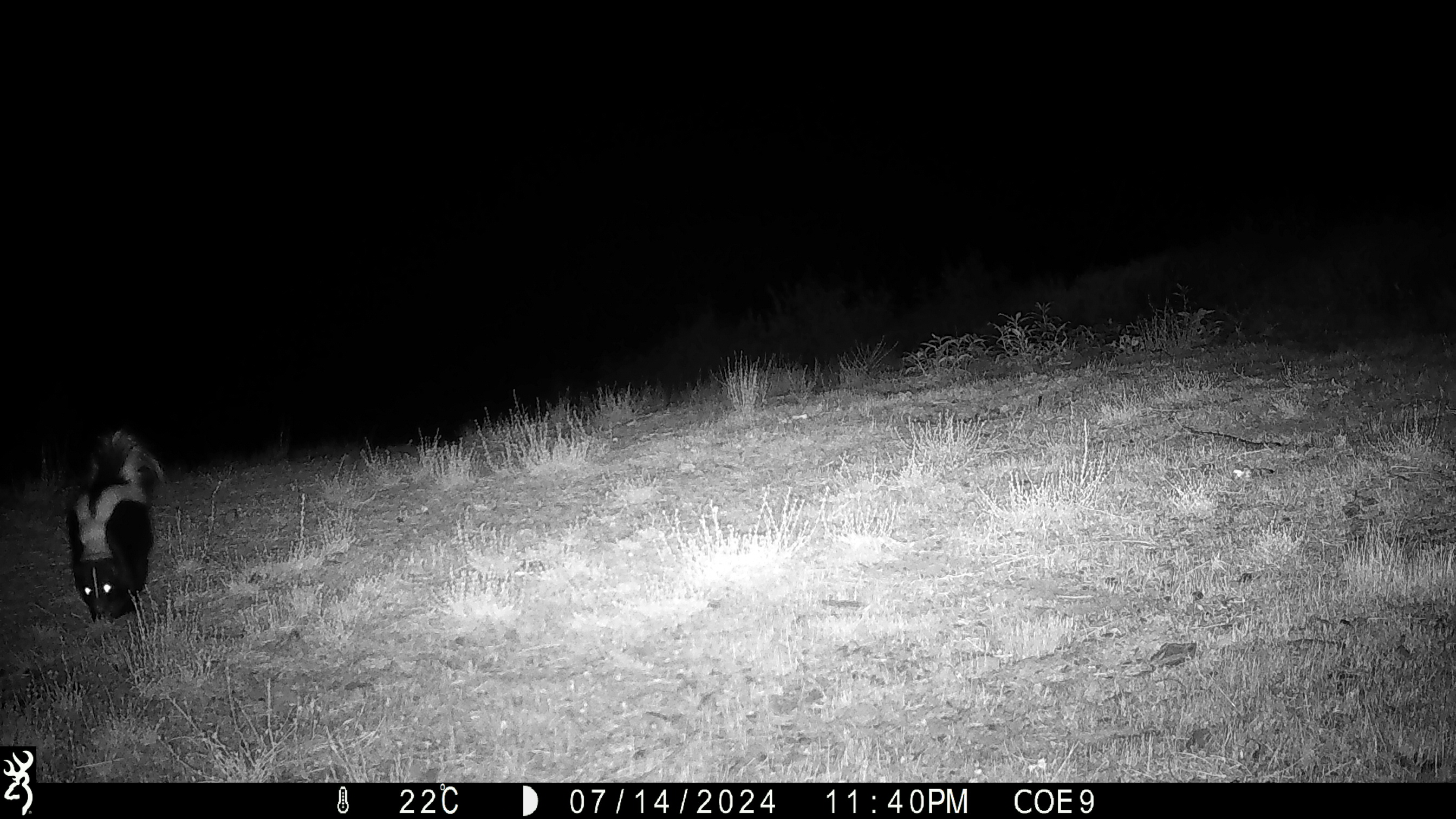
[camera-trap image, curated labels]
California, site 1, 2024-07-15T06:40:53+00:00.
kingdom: Animalia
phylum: Chordata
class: Mammalia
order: Carnivora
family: Mephitidae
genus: Mephitis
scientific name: Mephitis mephitis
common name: striped skunk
Striped skunk (Mephitis mephitis).